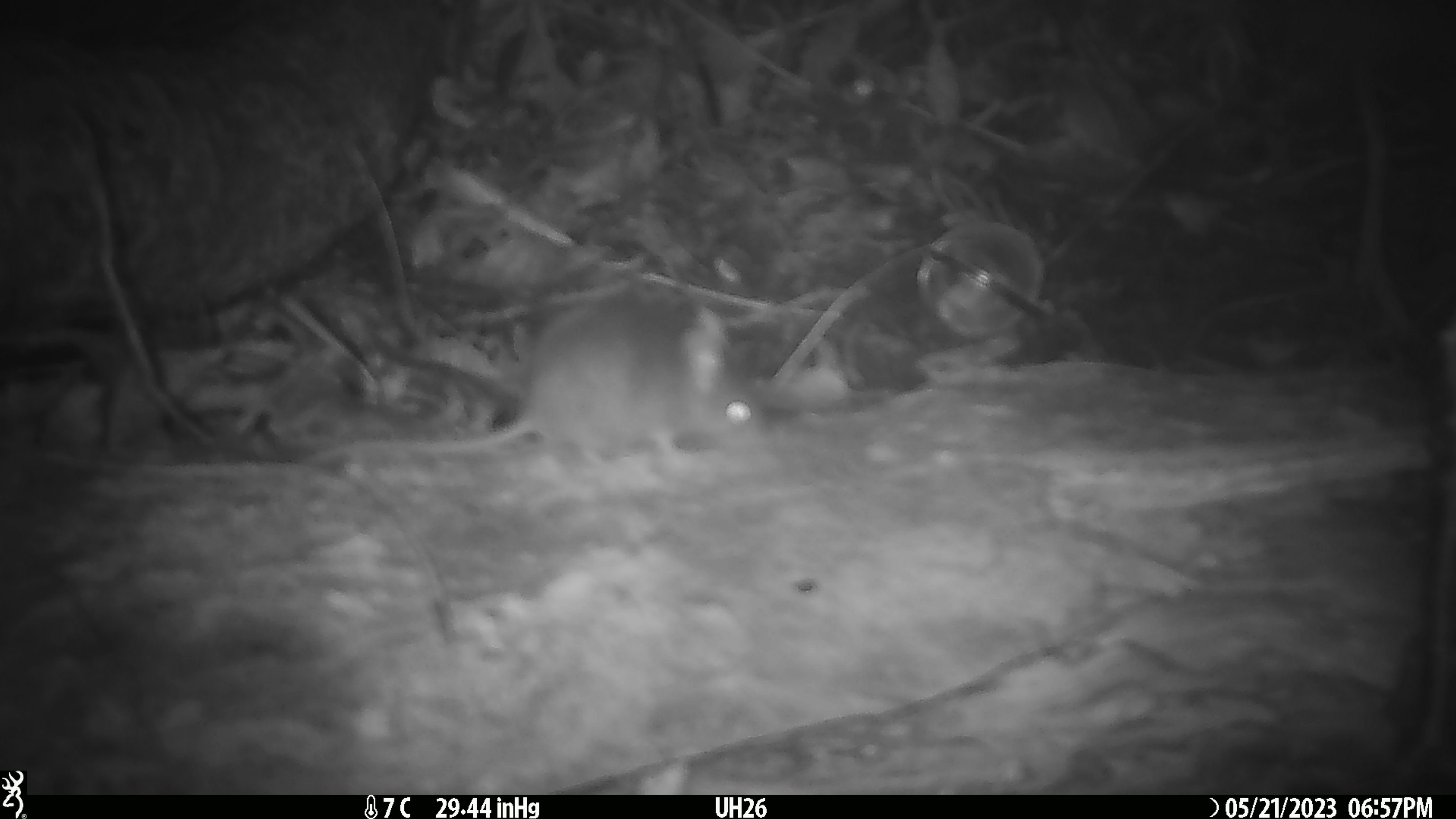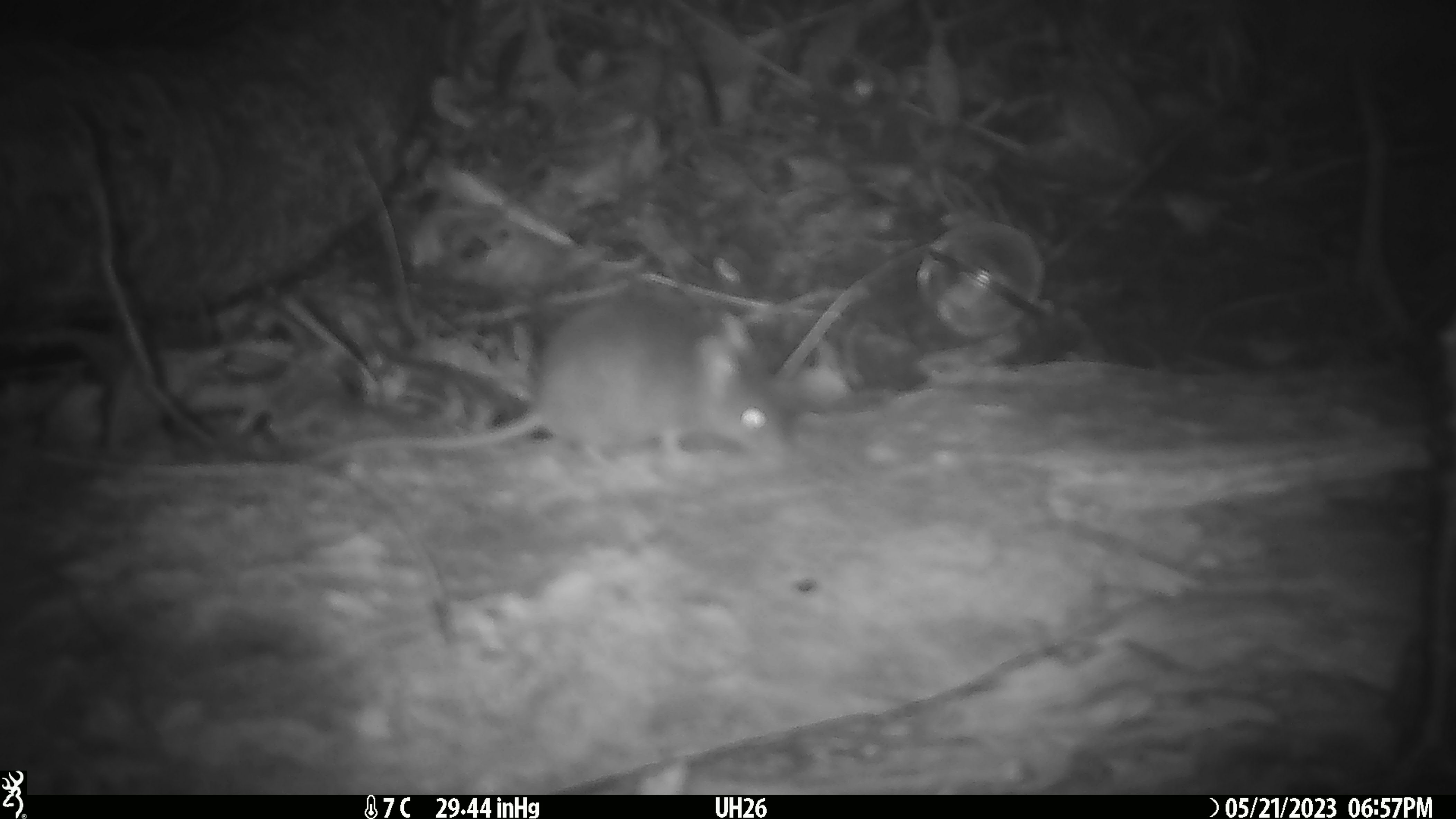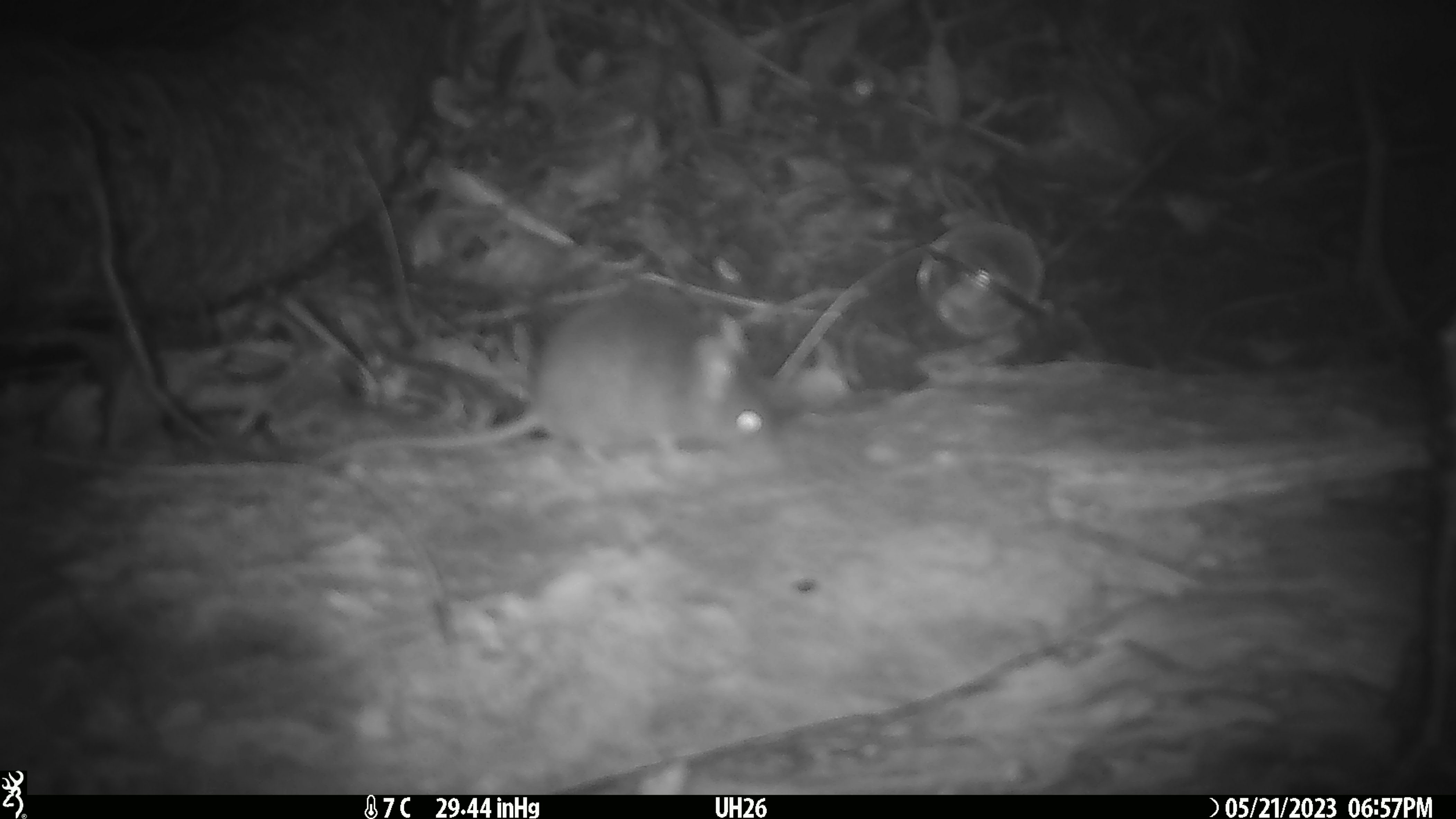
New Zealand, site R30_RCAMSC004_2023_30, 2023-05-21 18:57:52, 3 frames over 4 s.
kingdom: Animalia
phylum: Chordata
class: Mammalia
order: Rodentia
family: Muridae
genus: Mus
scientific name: Mus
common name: mouse